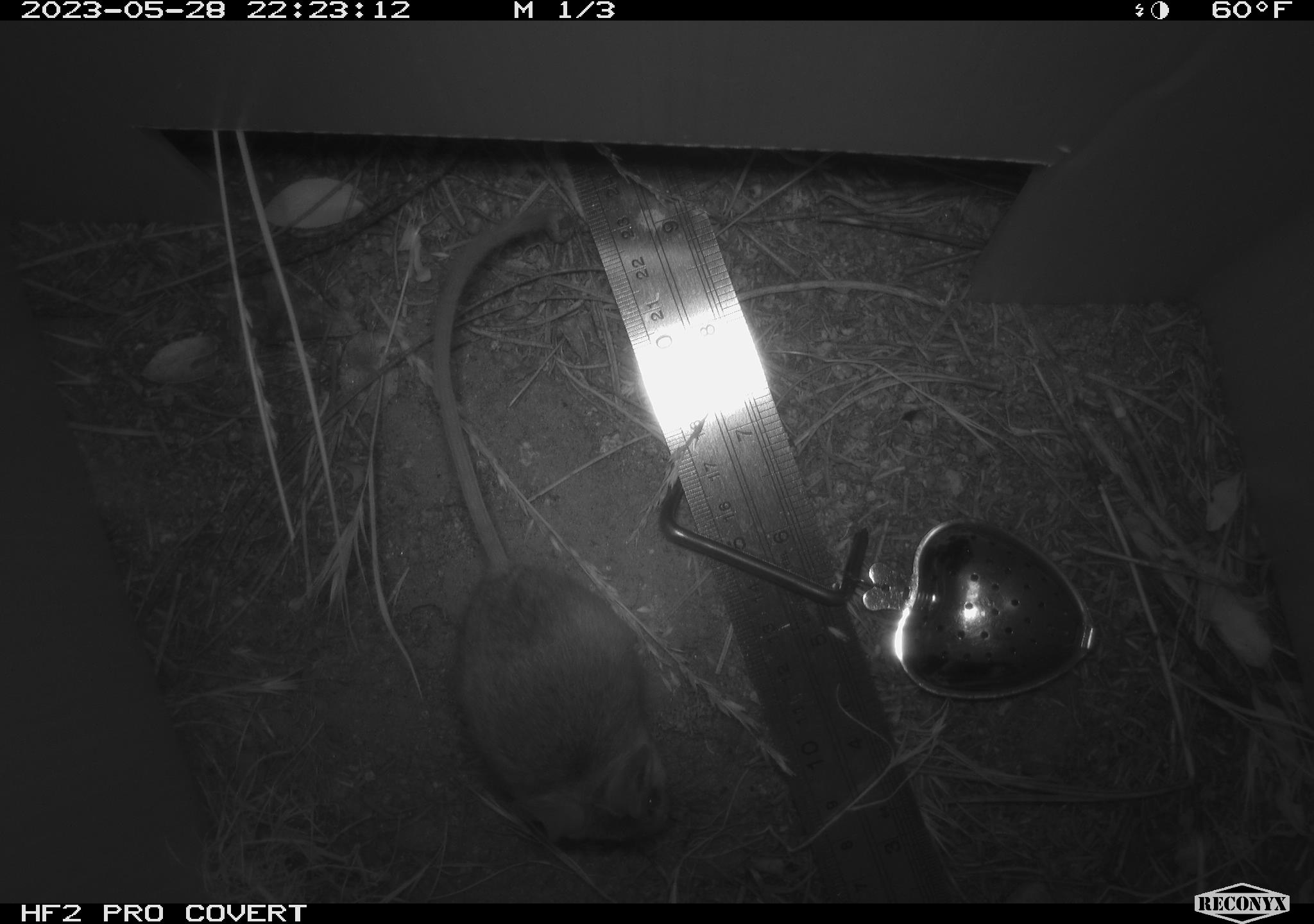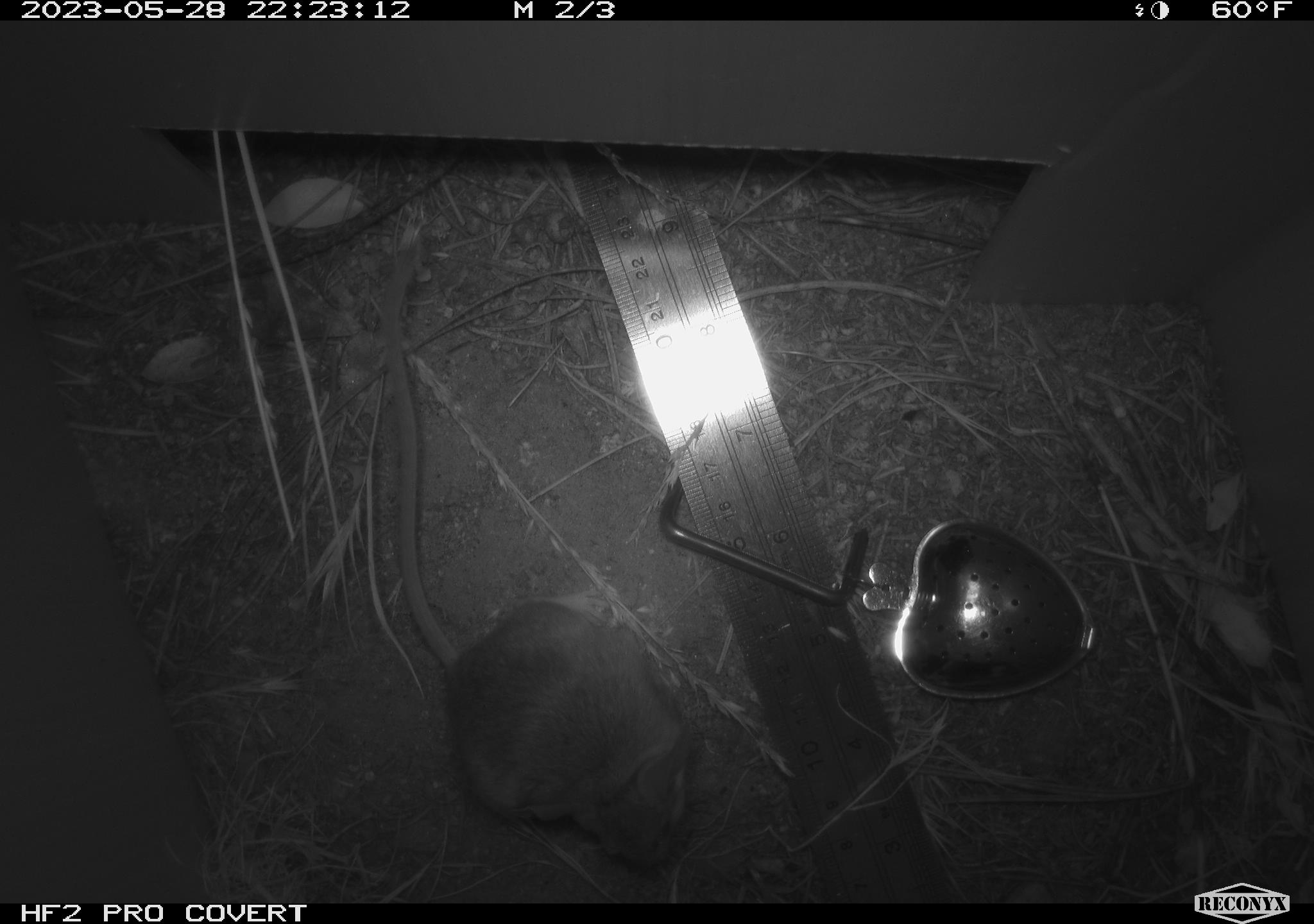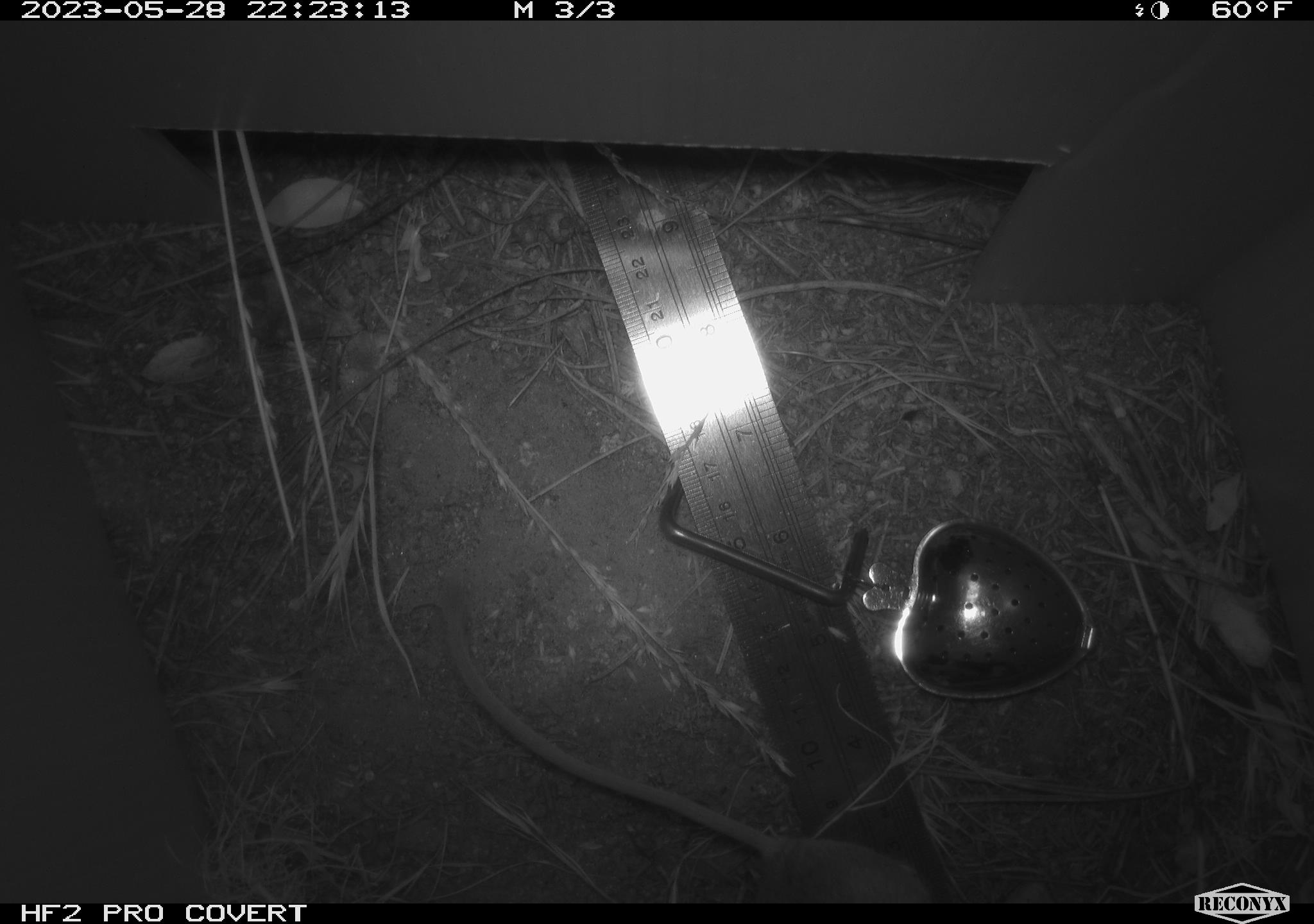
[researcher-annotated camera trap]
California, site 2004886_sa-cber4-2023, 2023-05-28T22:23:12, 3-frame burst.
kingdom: Animalia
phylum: Chordata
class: Mammalia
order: Rodentia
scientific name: Rodentia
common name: mouse species